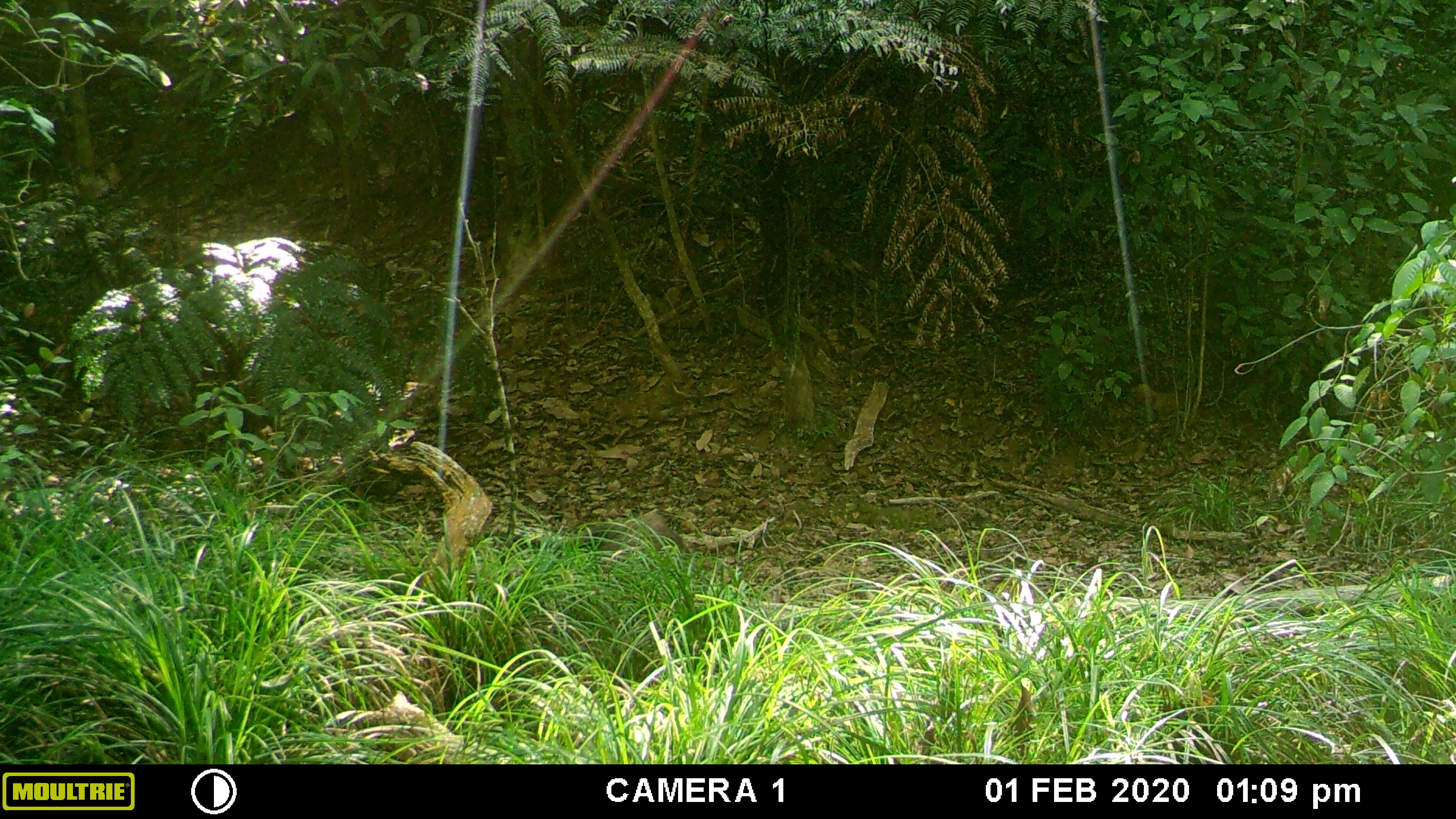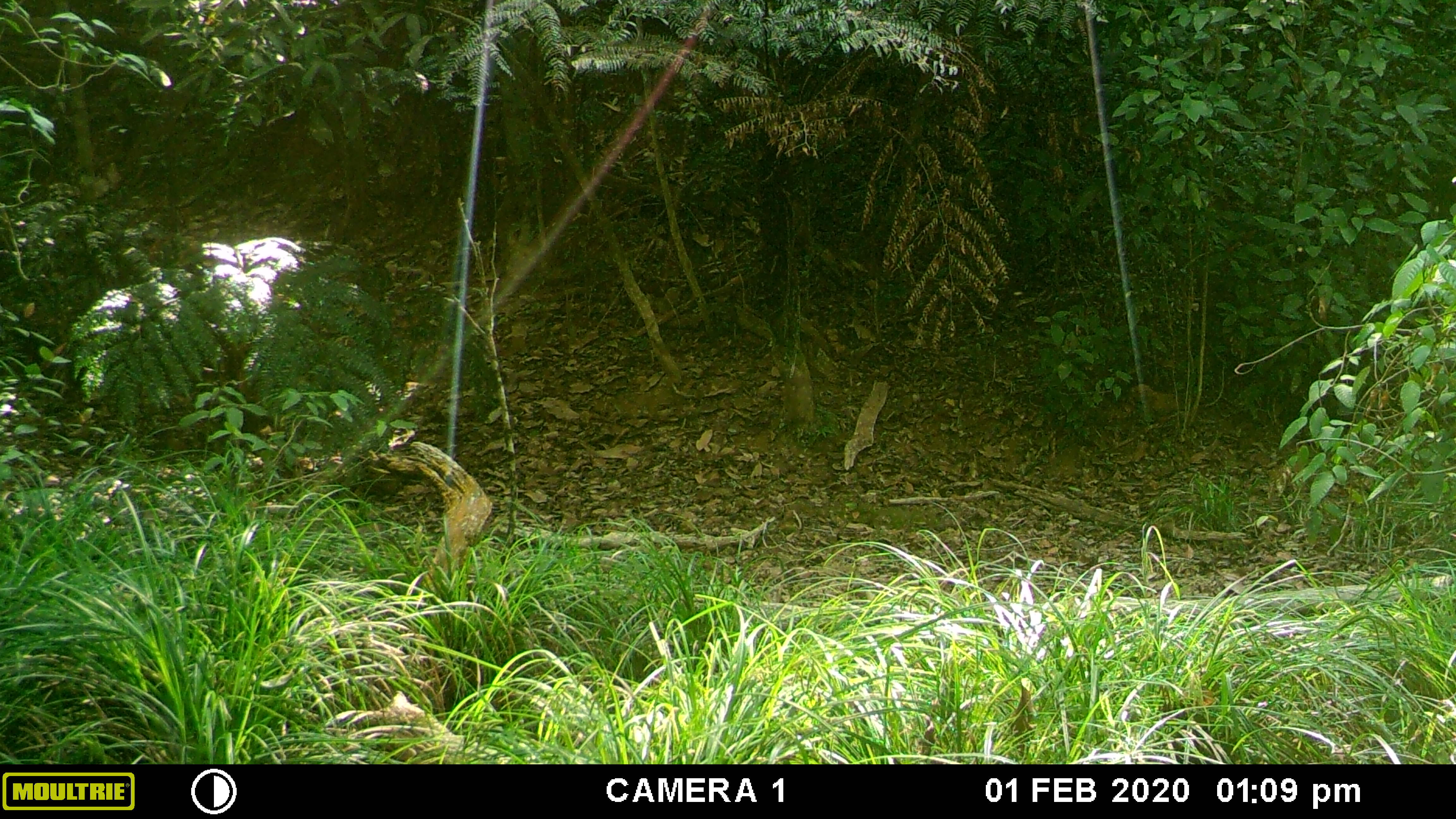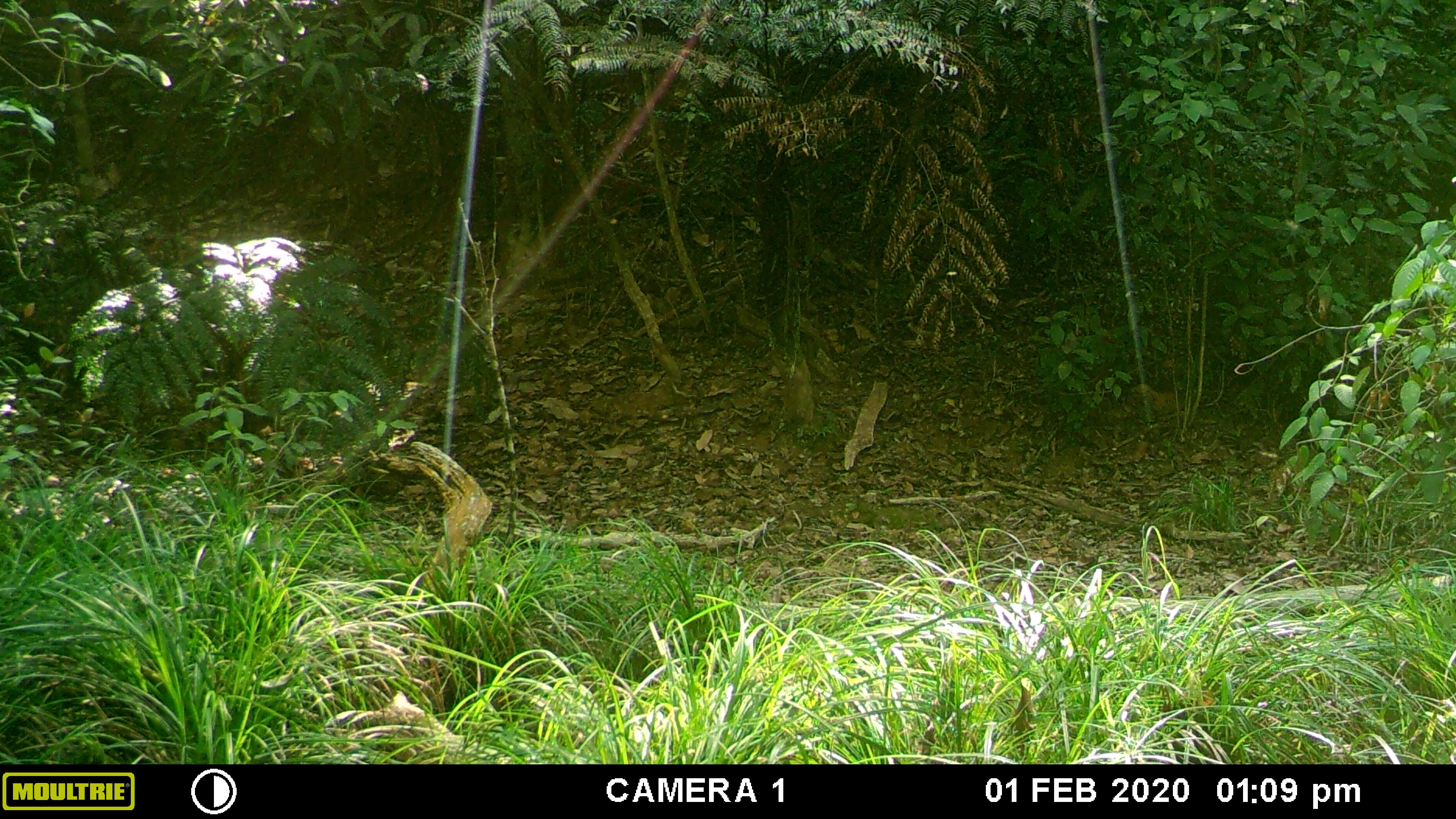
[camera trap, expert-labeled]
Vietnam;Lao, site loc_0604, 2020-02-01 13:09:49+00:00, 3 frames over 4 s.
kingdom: Animalia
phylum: Chordata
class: Mammalia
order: Artiodactyla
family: Suidae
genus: Sus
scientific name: Sus scrofa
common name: eurasian wild pig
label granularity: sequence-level